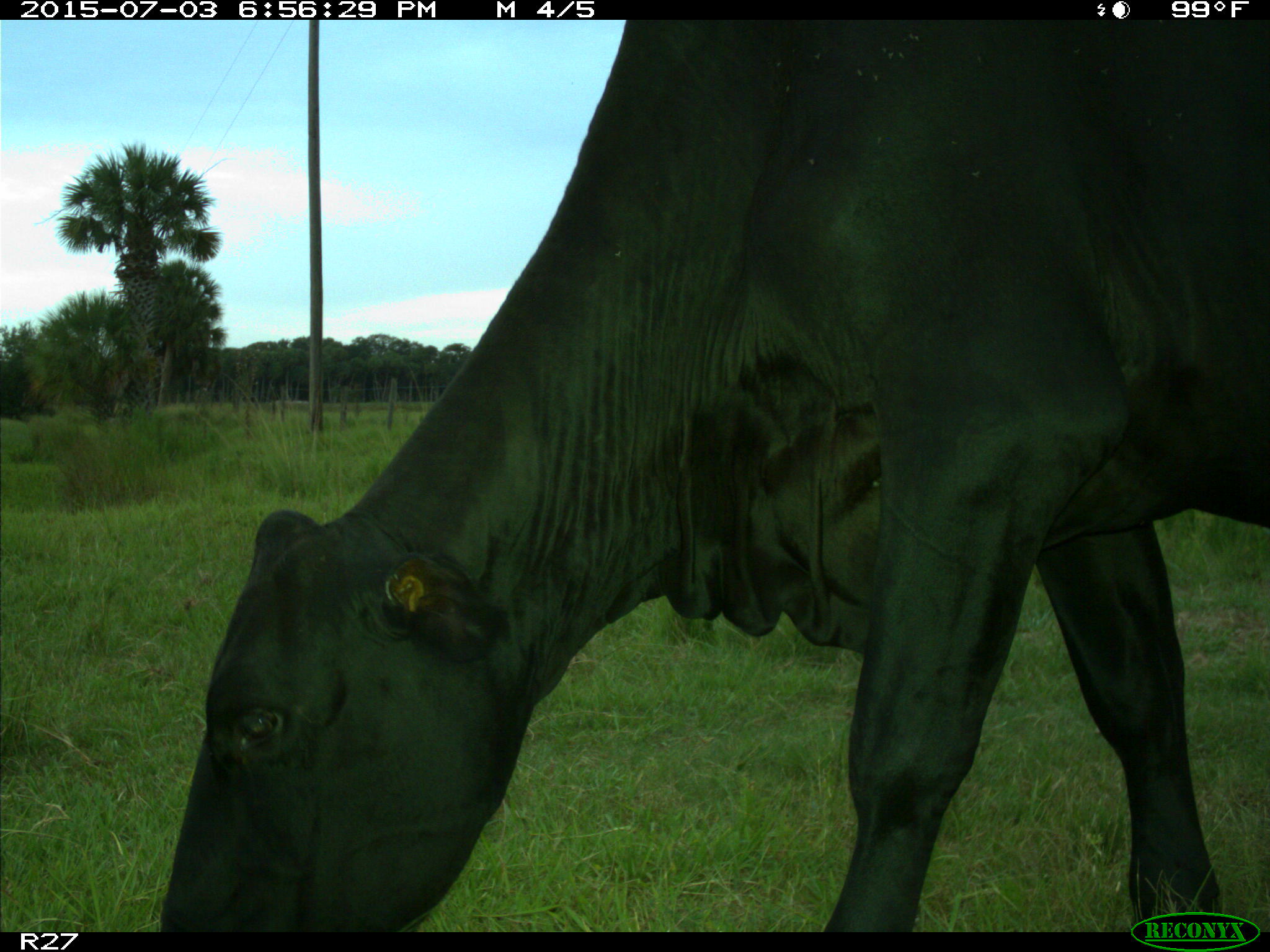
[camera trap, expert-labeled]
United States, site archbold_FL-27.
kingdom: Animalia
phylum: Chordata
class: Mammalia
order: Artiodactyla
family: Bovidae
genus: Bos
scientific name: Bos taurus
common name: domestic cow